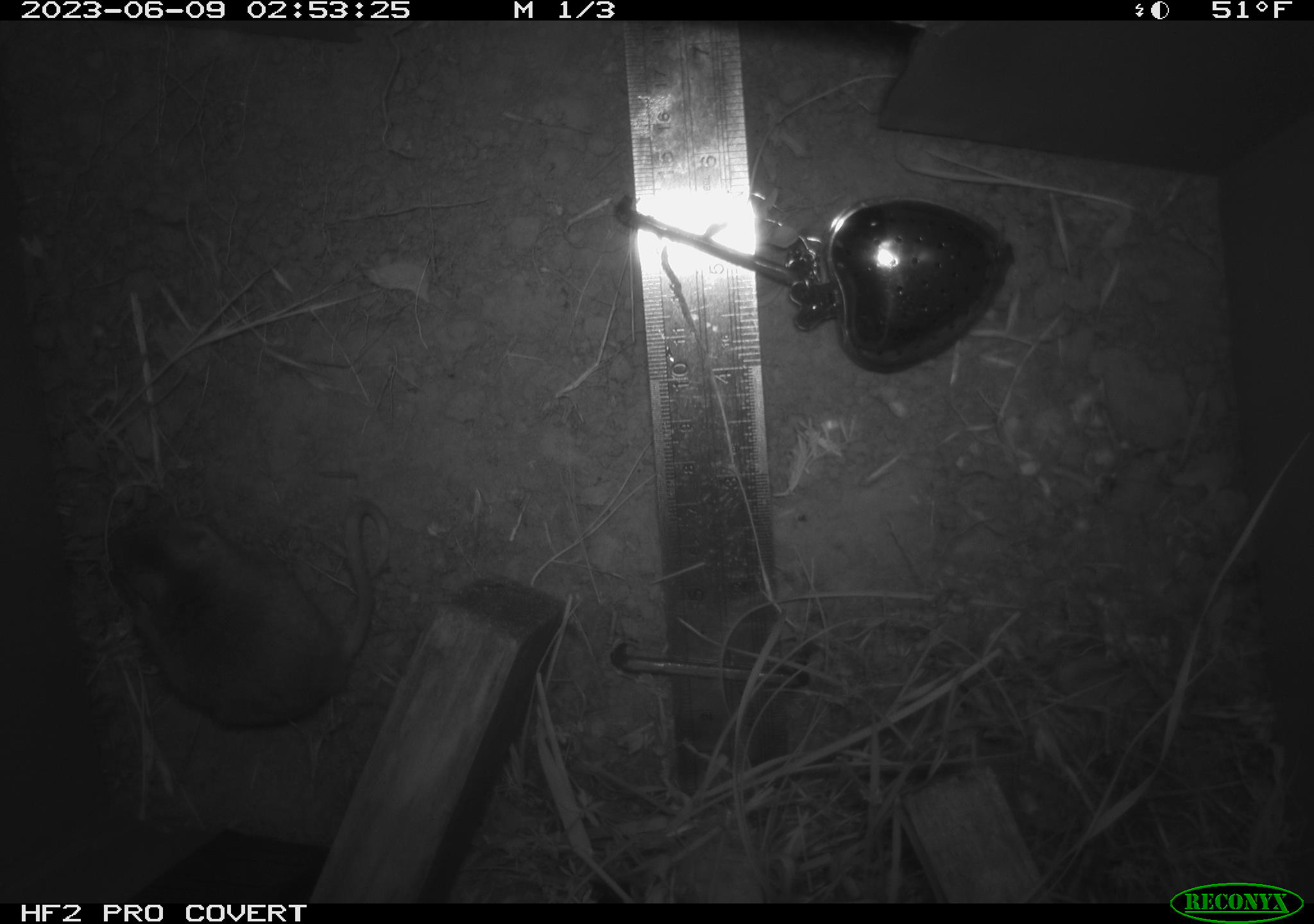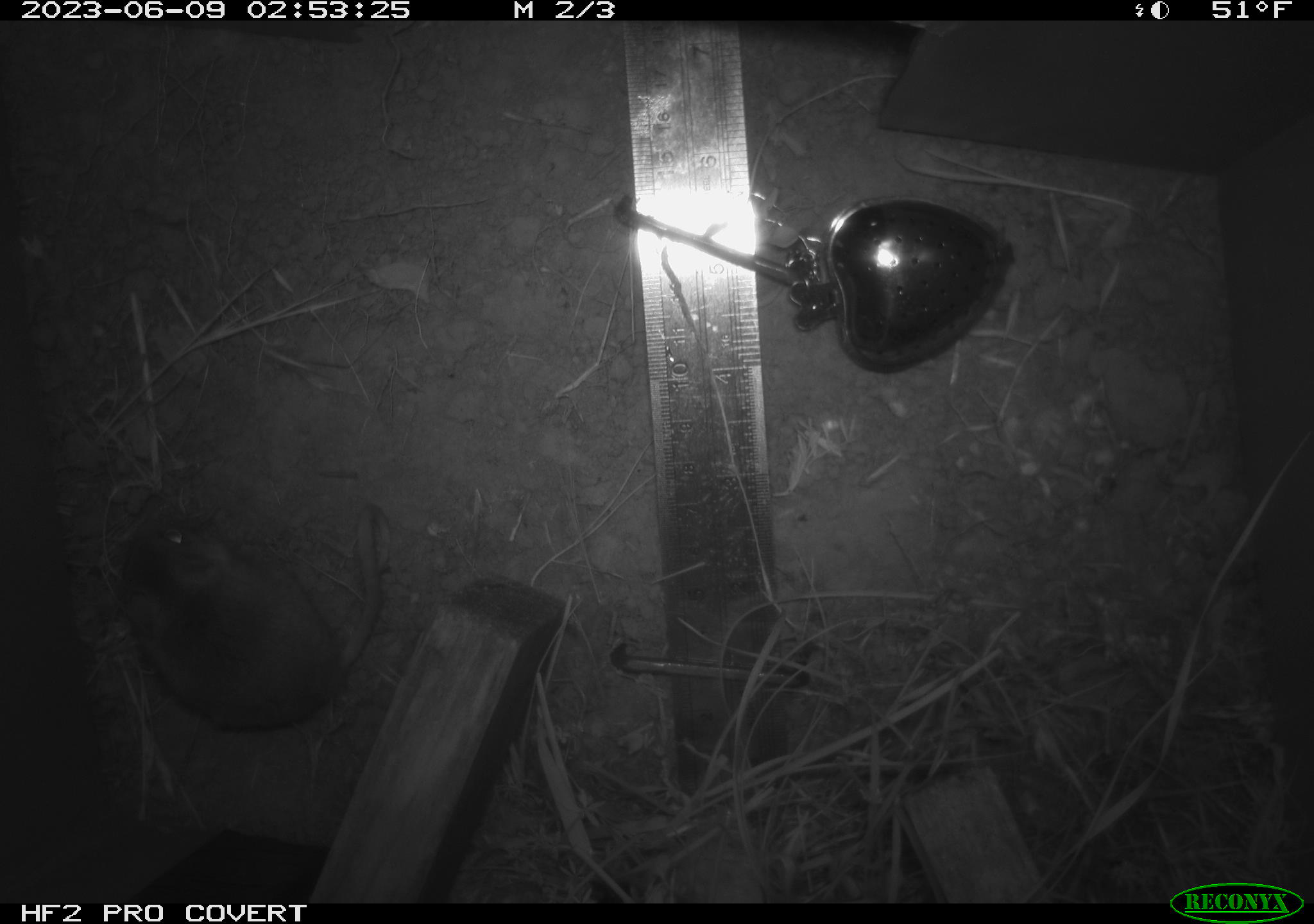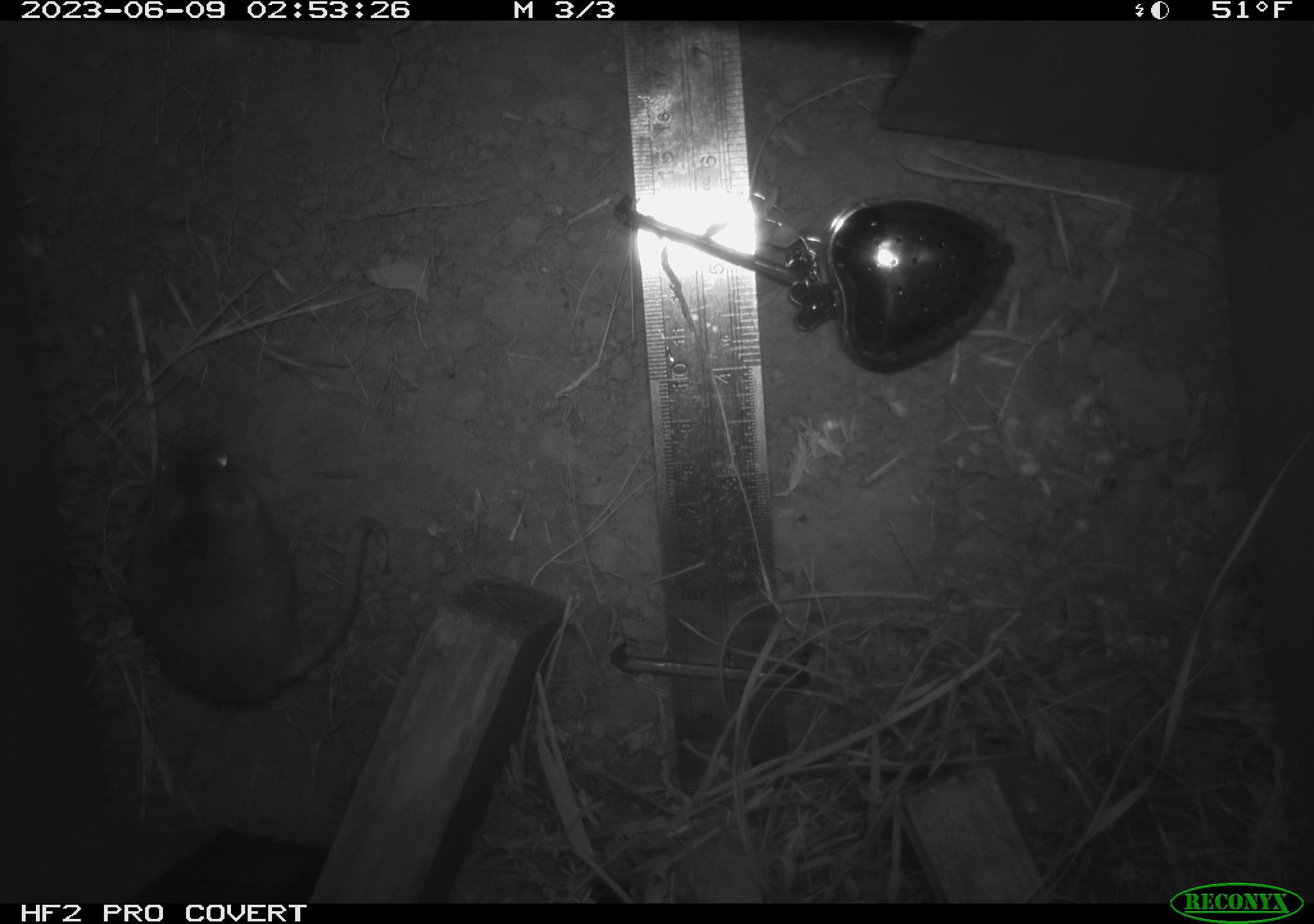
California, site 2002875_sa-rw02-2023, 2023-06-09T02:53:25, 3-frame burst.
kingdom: Animalia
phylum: Chordata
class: Mammalia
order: Rodentia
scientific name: Rodentia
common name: mouse species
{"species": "mouse species (Rodentia)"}